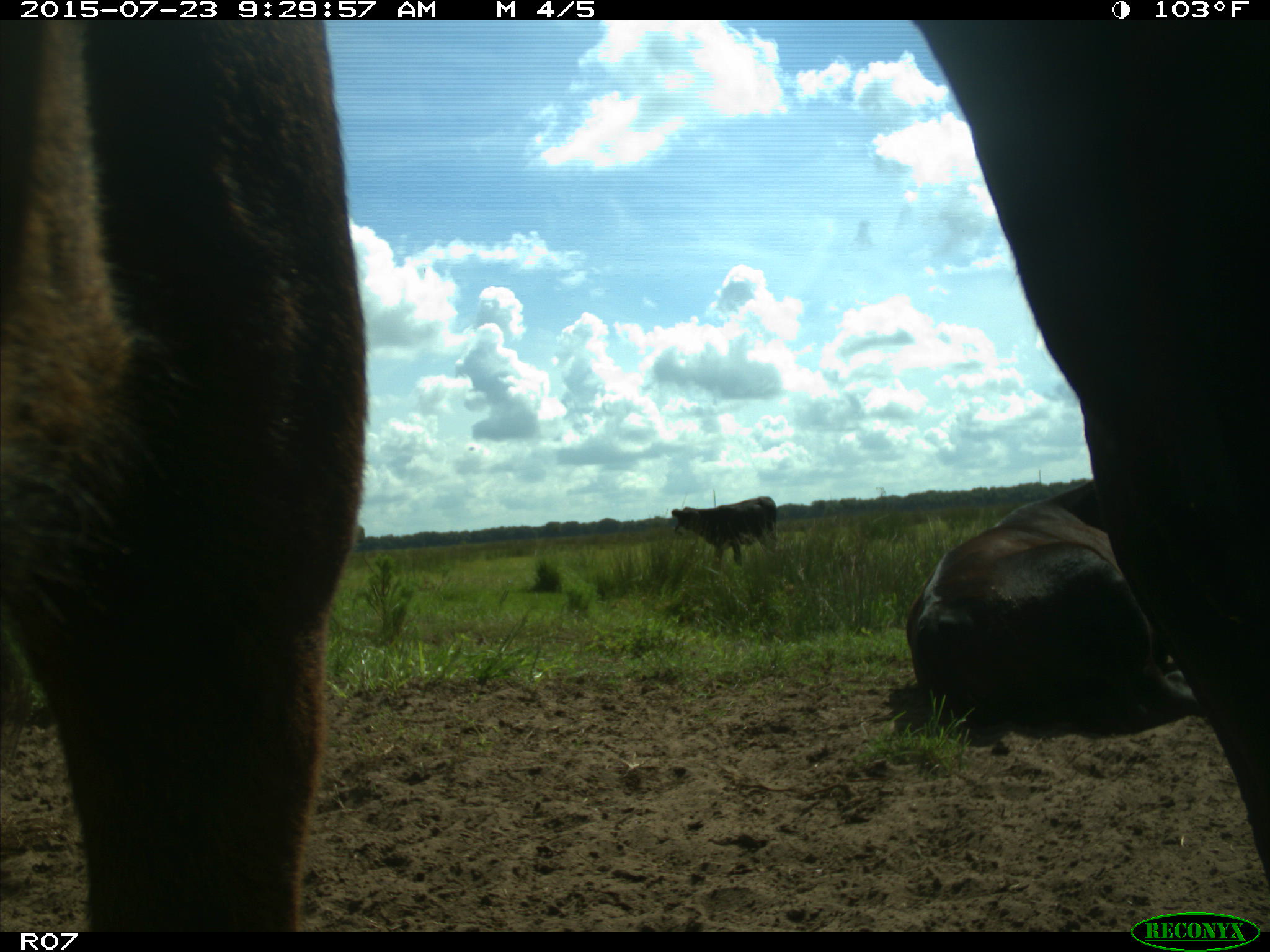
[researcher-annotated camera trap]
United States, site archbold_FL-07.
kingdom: Animalia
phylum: Chordata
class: Mammalia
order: Artiodactyla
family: Bovidae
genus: Bos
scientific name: Bos taurus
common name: domestic cow